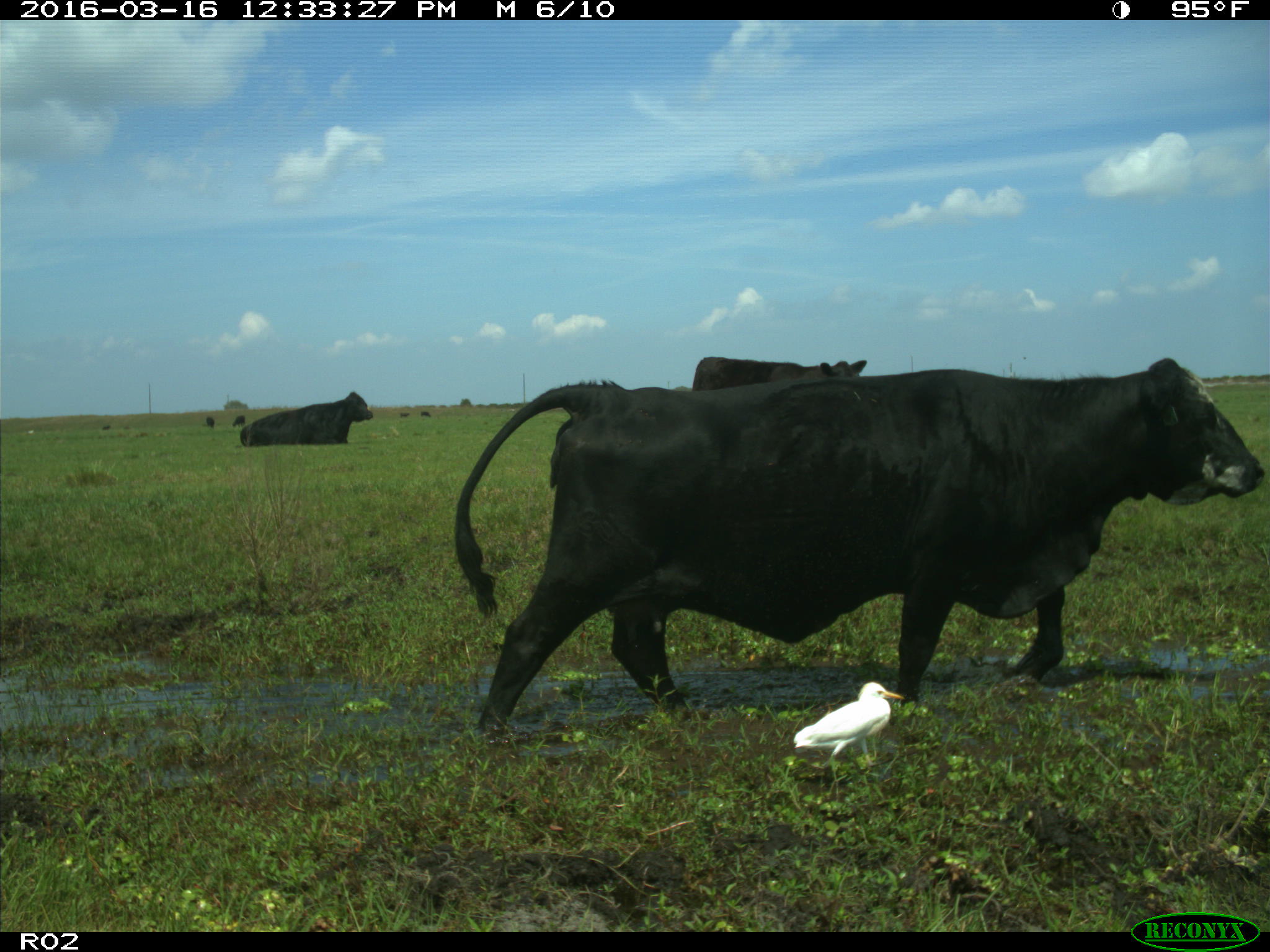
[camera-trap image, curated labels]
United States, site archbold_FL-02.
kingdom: Animalia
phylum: Chordata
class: Mammalia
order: Artiodactyla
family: Bovidae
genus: Bos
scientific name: Bos taurus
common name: domestic cow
Bos taurus (domestic cow).